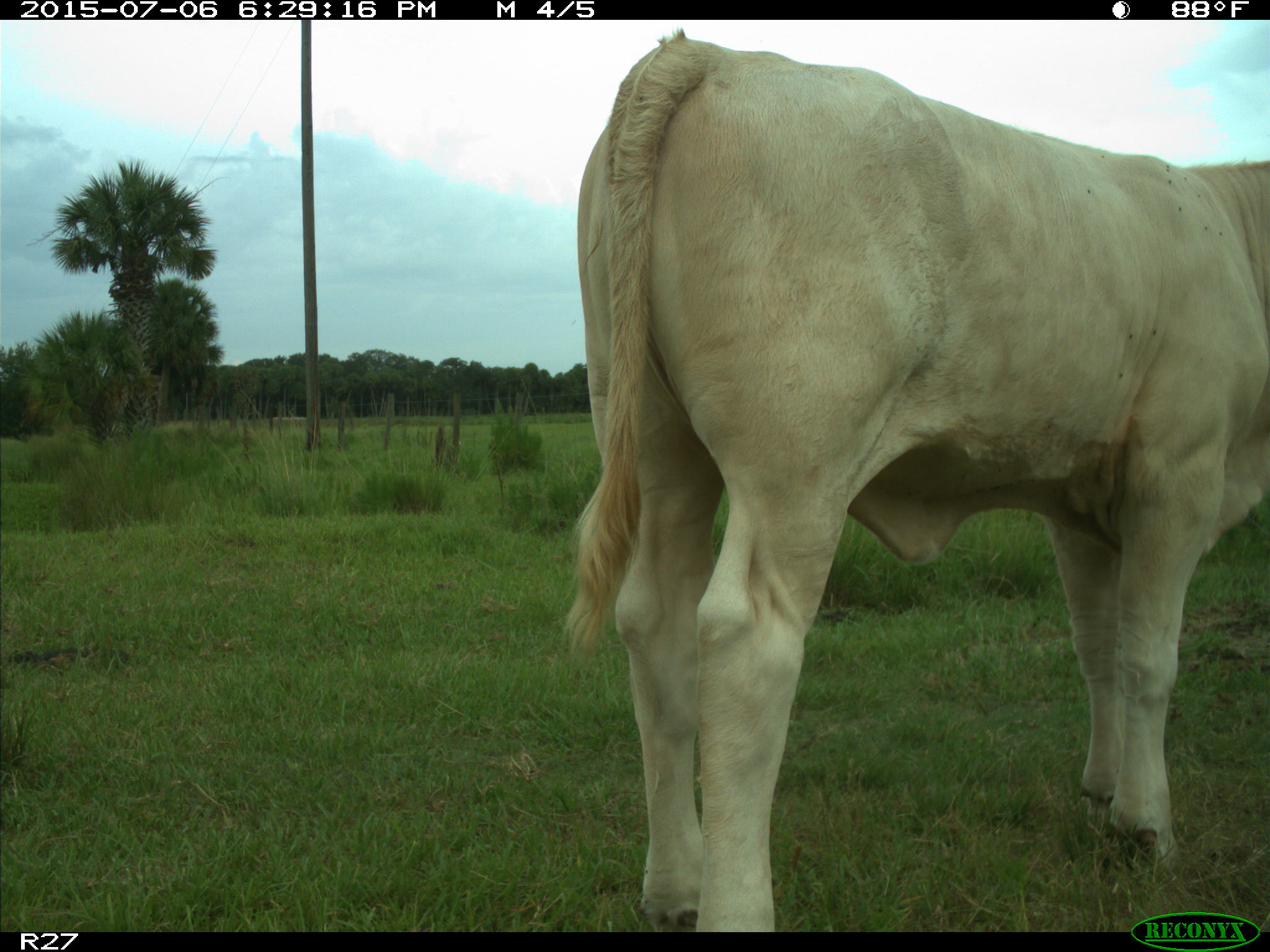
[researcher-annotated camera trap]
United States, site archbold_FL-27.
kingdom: Animalia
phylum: Chordata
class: Mammalia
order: Artiodactyla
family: Bovidae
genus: Bos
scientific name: Bos taurus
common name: domestic cow